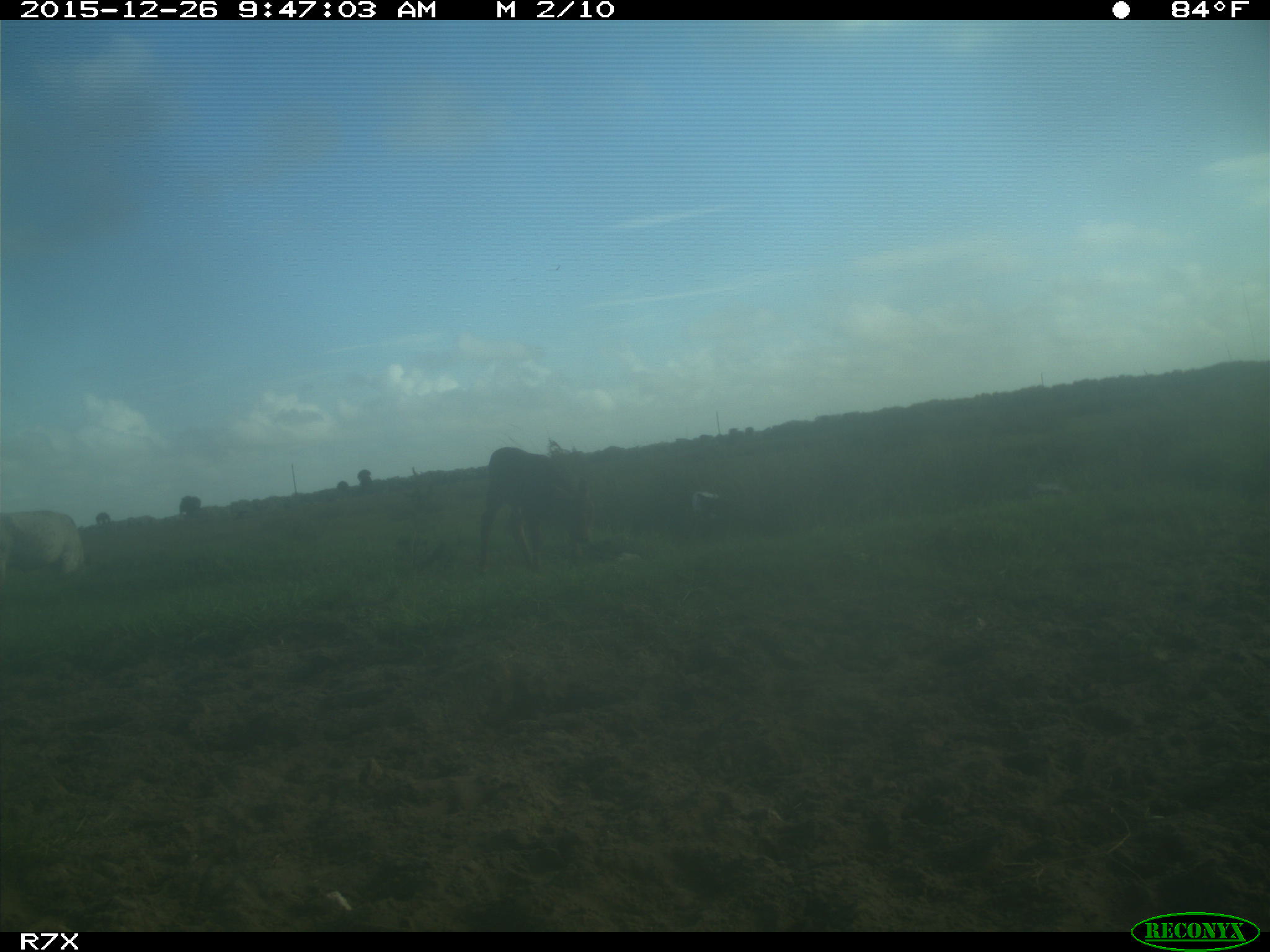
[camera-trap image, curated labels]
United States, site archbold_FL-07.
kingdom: Animalia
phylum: Chordata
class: Mammalia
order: Artiodactyla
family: Bovidae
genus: Bos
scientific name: Bos taurus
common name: domestic cow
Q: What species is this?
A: Bos taurus (domestic cow).